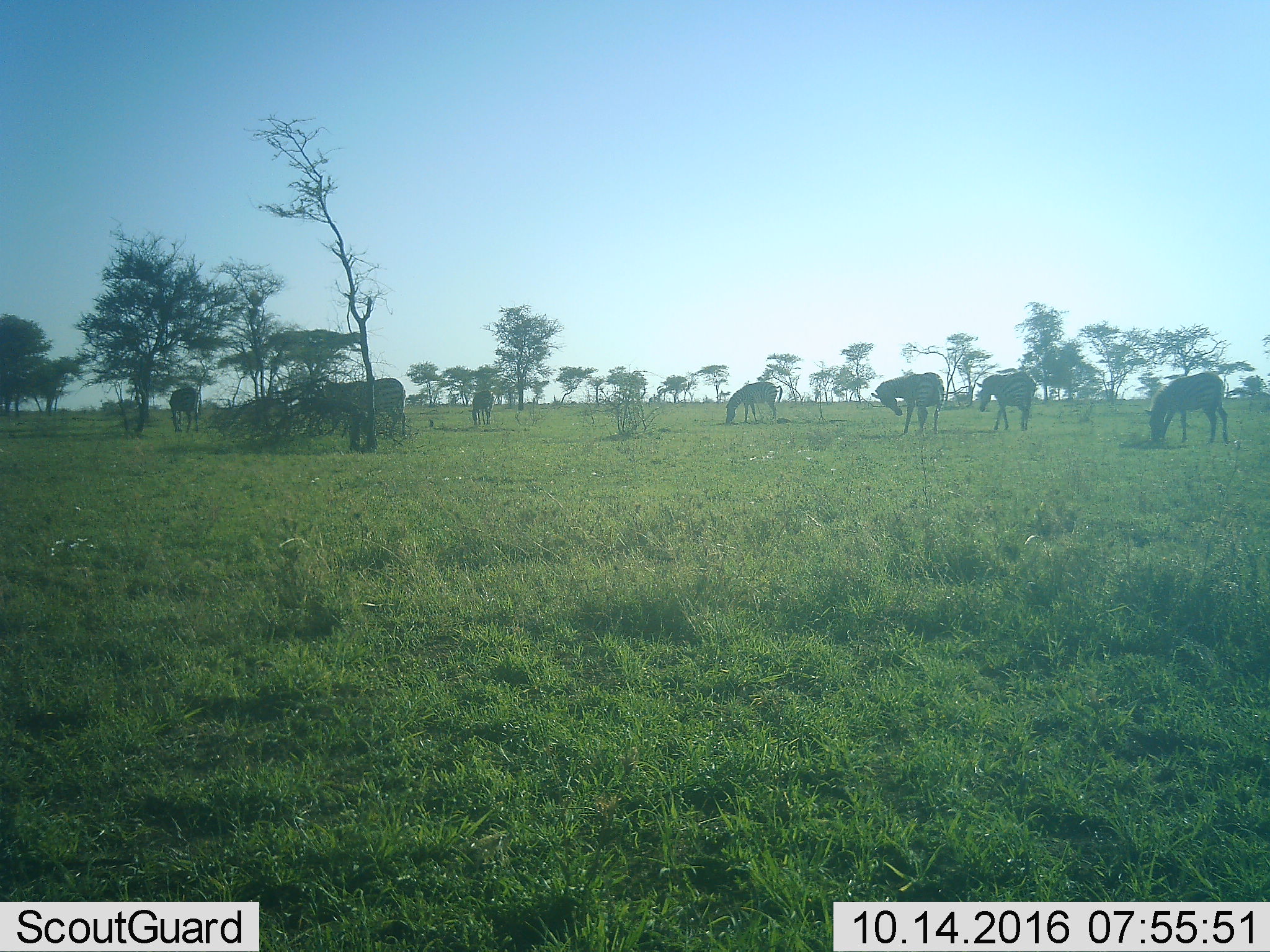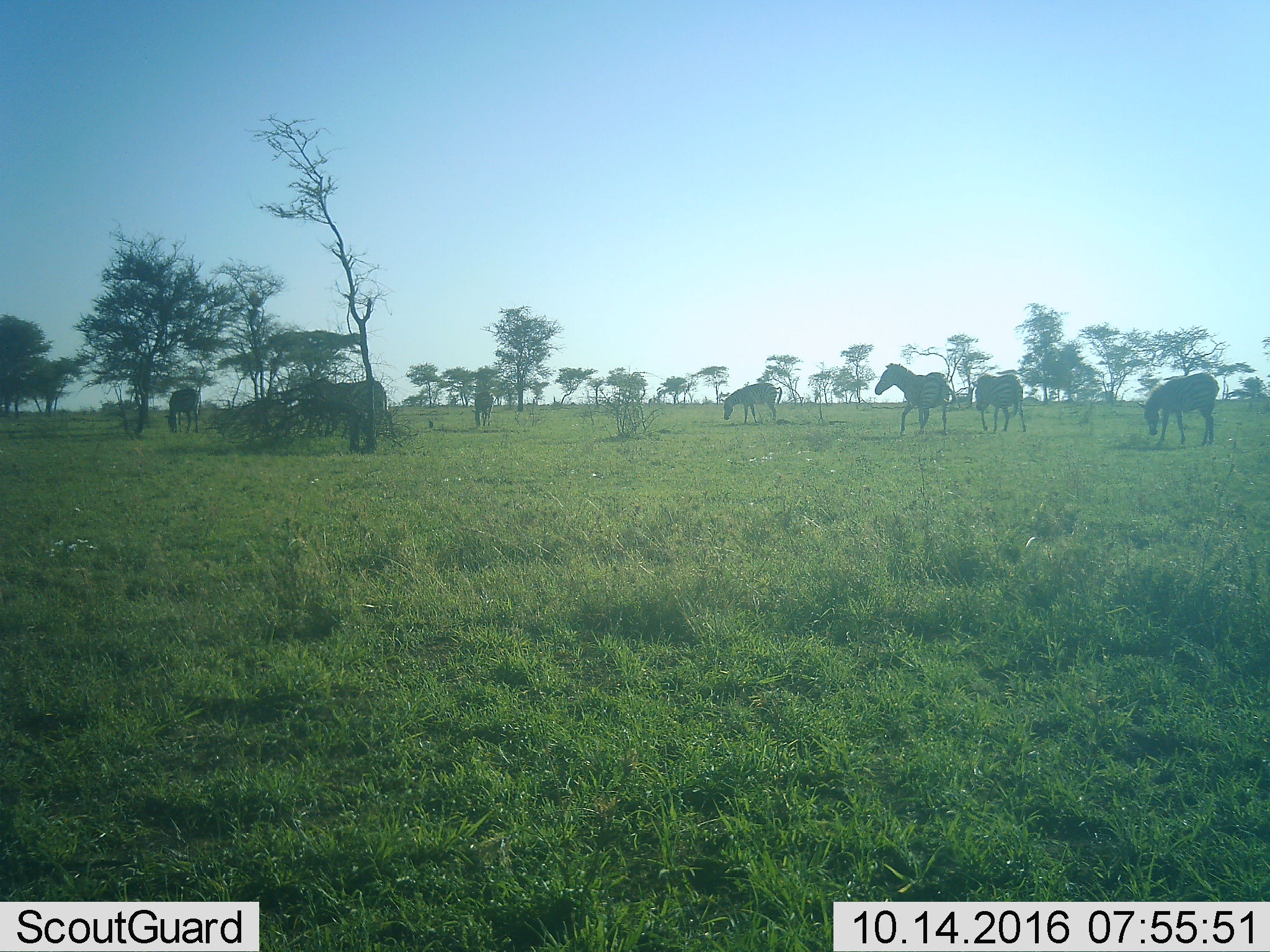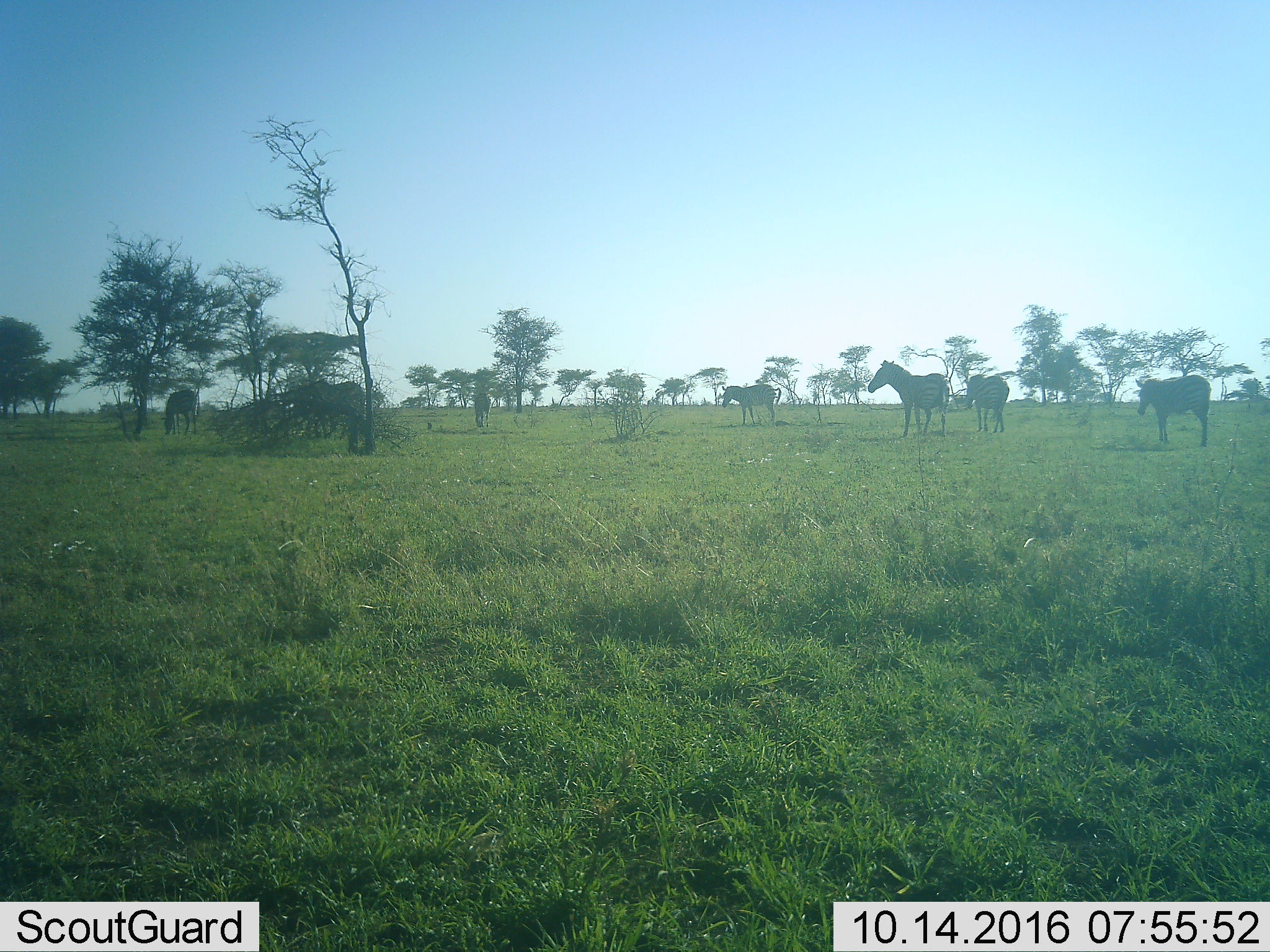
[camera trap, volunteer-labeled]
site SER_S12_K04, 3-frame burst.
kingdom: Animalia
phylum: Chordata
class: Mammalia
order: Perissodactyla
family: Equidae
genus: Equus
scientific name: Equus quagga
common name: plains zebra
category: zebraplains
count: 7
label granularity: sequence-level